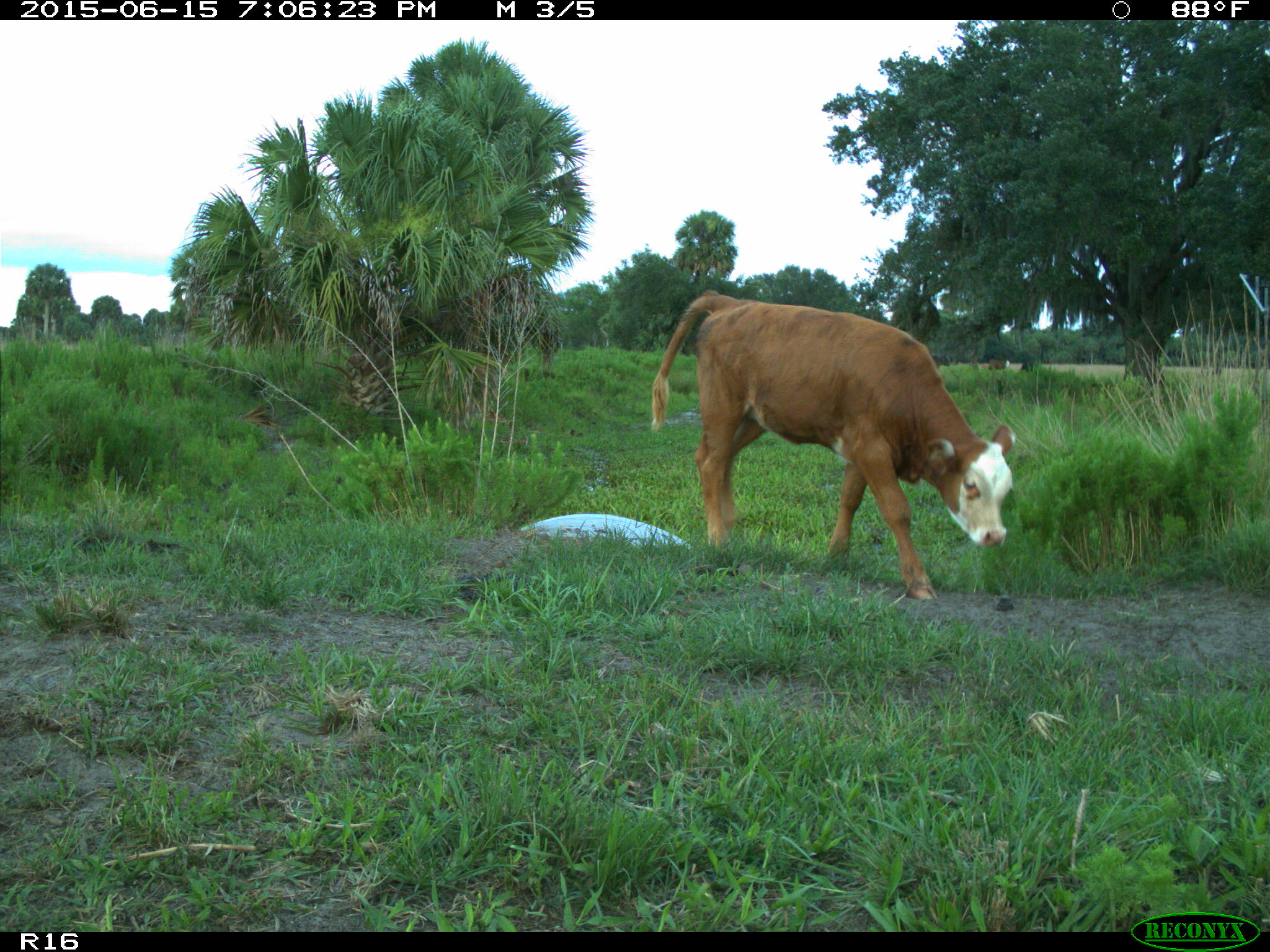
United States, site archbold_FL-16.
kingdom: Animalia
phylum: Chordata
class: Mammalia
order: Artiodactyla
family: Bovidae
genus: Bos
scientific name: Bos taurus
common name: domestic cow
Bos taurus (domestic cow).